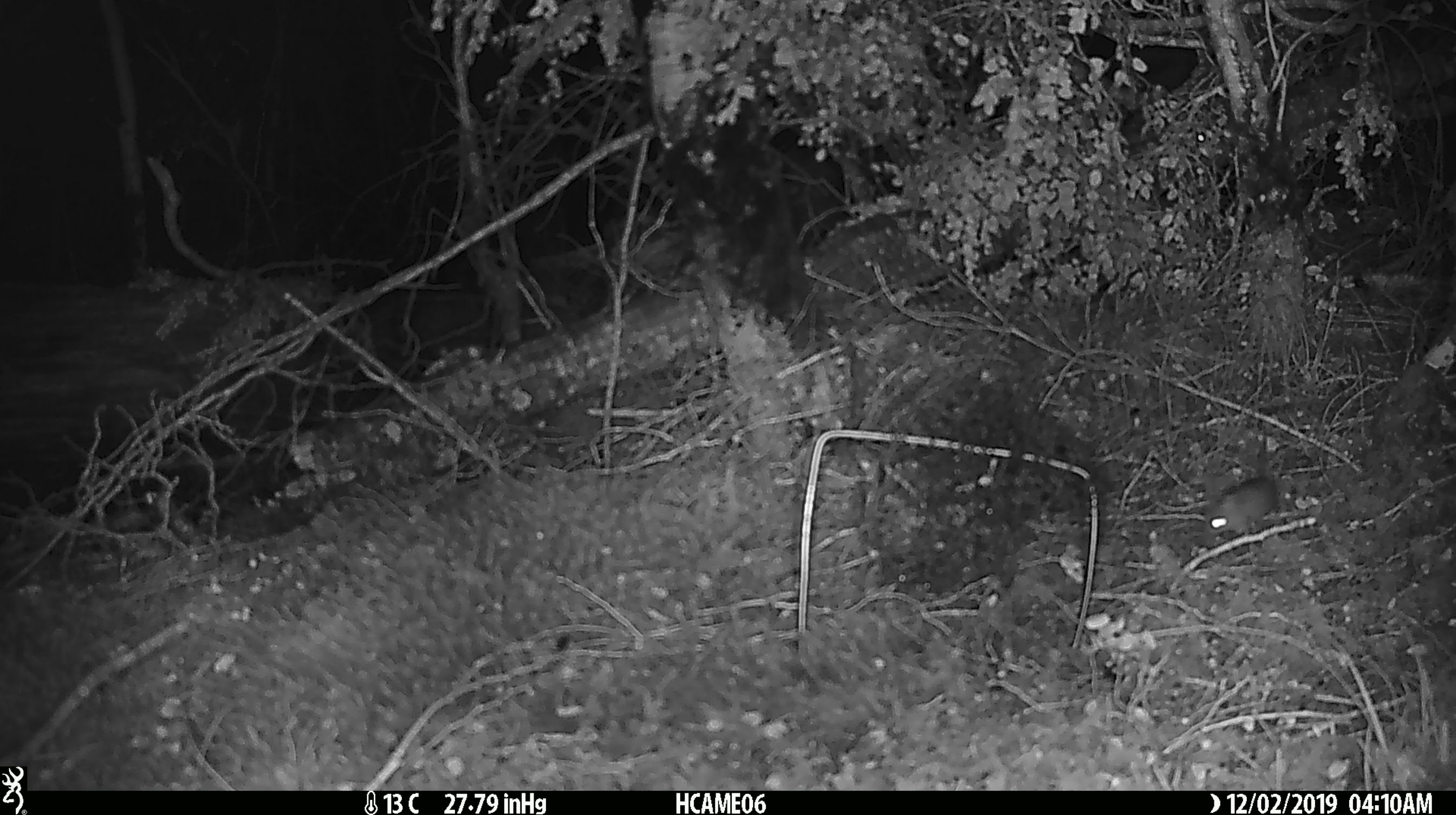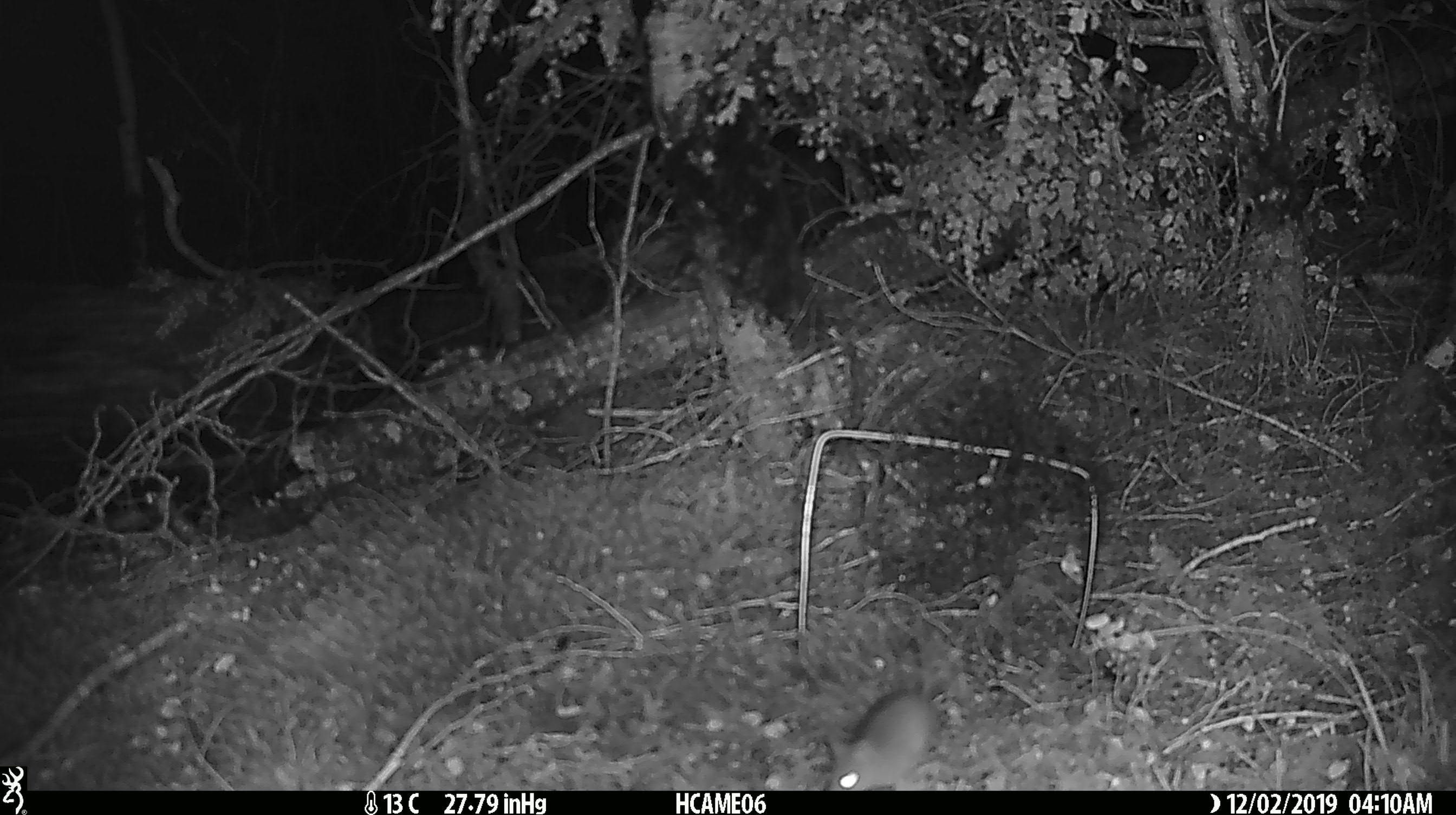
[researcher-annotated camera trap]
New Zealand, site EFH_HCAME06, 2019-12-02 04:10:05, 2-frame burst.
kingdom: Animalia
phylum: Chordata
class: Mammalia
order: Rodentia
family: Muridae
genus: Mus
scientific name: Mus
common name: mouse